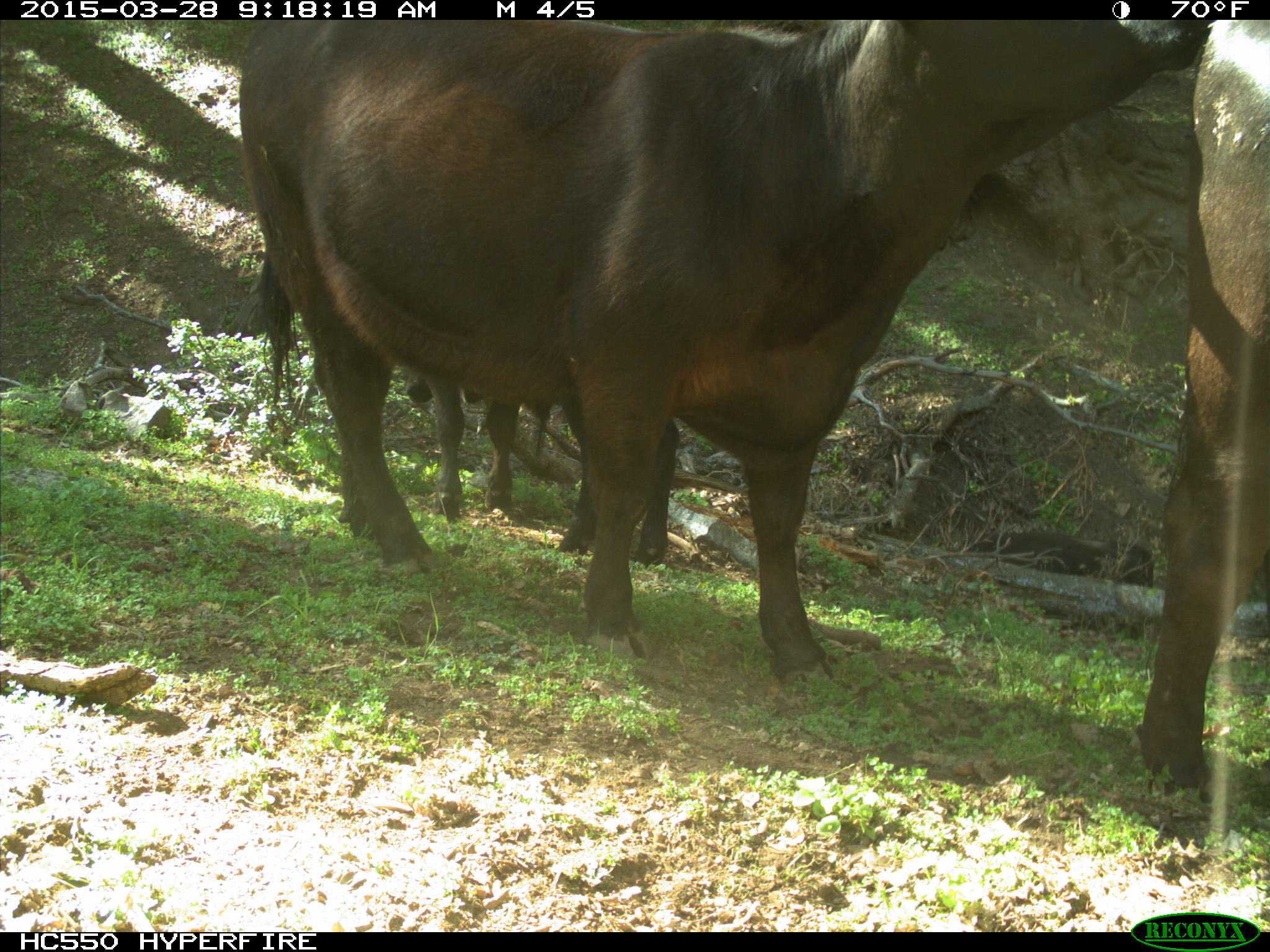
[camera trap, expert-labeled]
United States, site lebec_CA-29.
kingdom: Animalia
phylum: Chordata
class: Mammalia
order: Artiodactyla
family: Bovidae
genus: Bos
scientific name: Bos taurus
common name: domestic cow